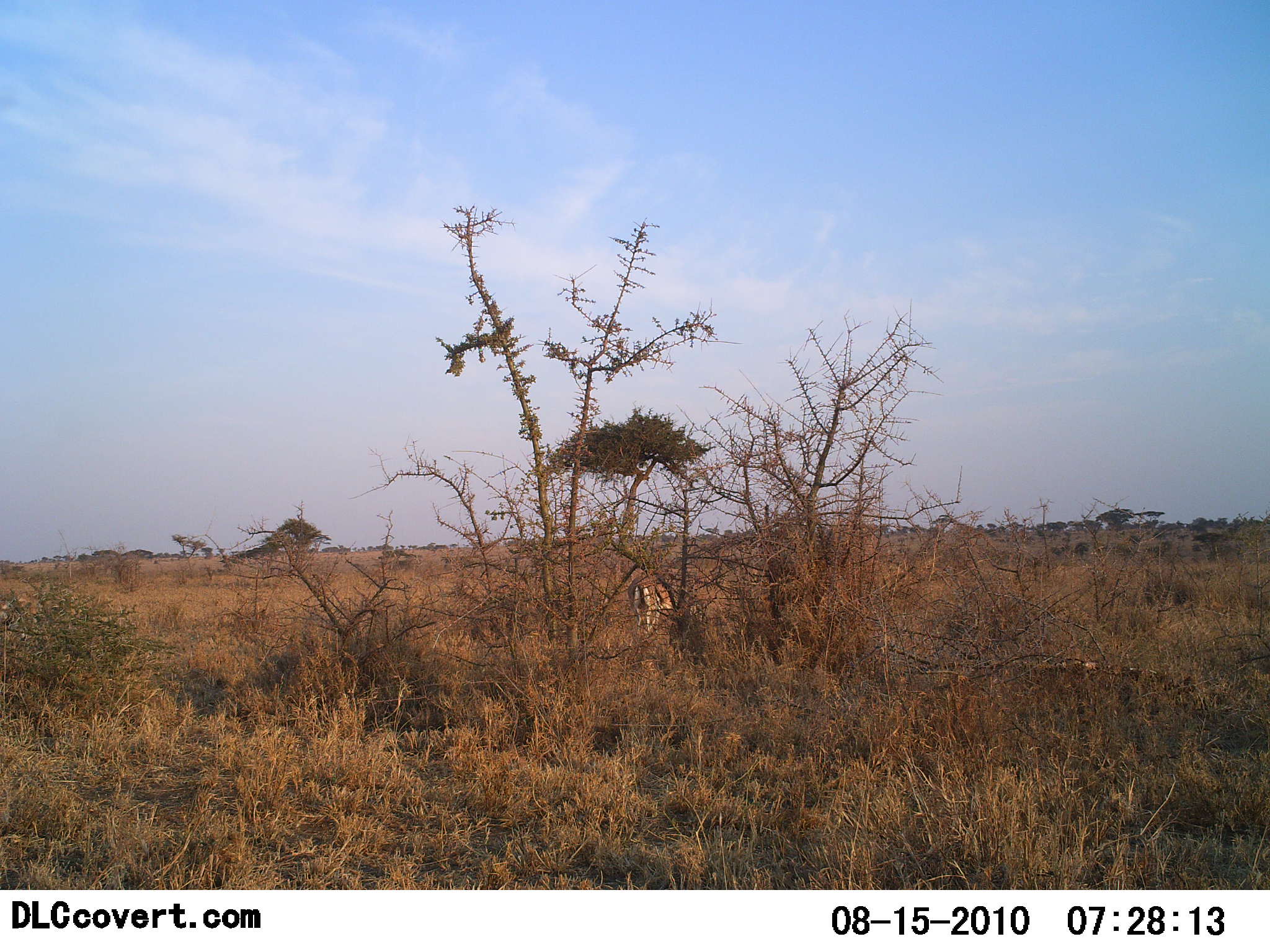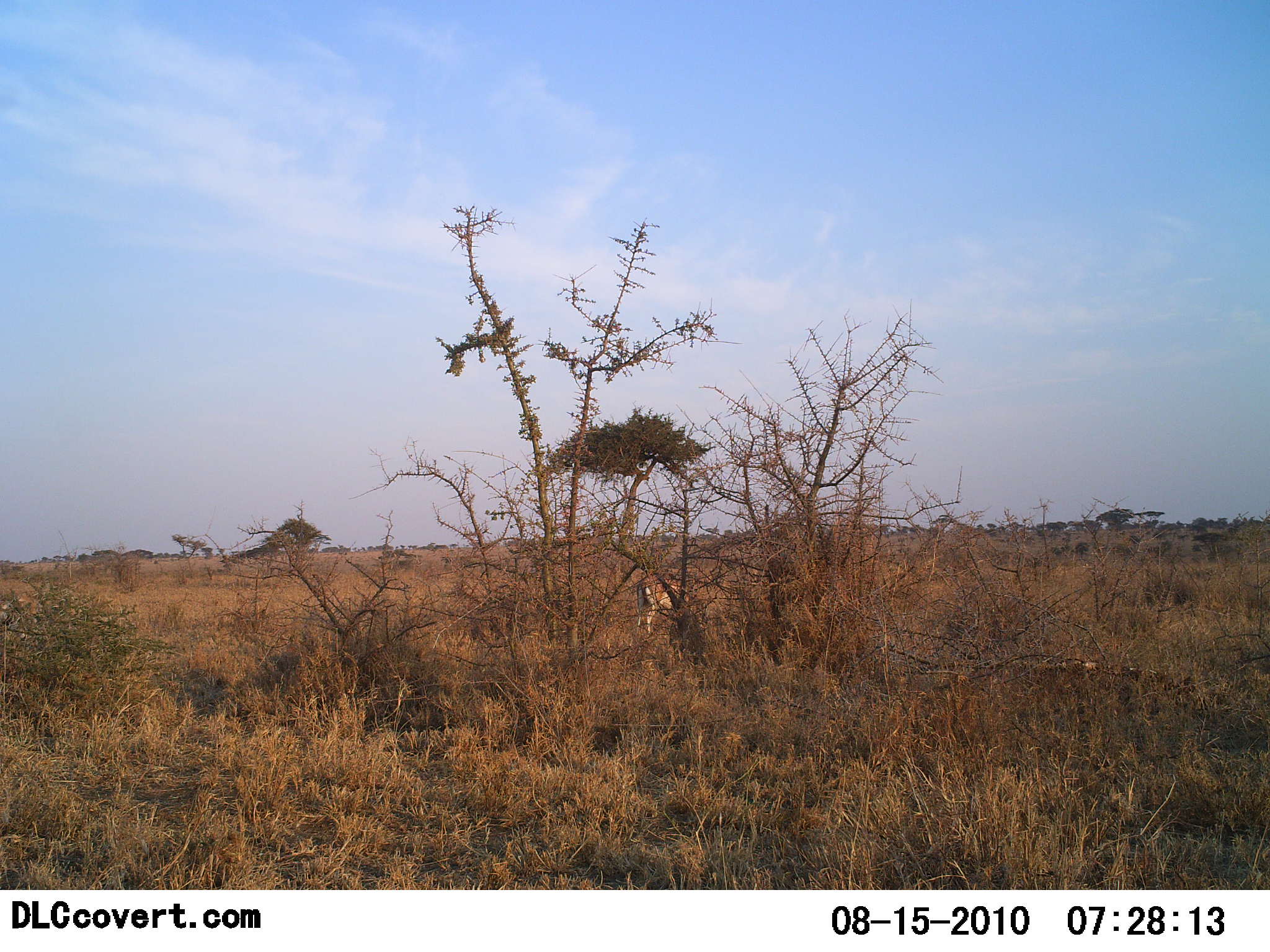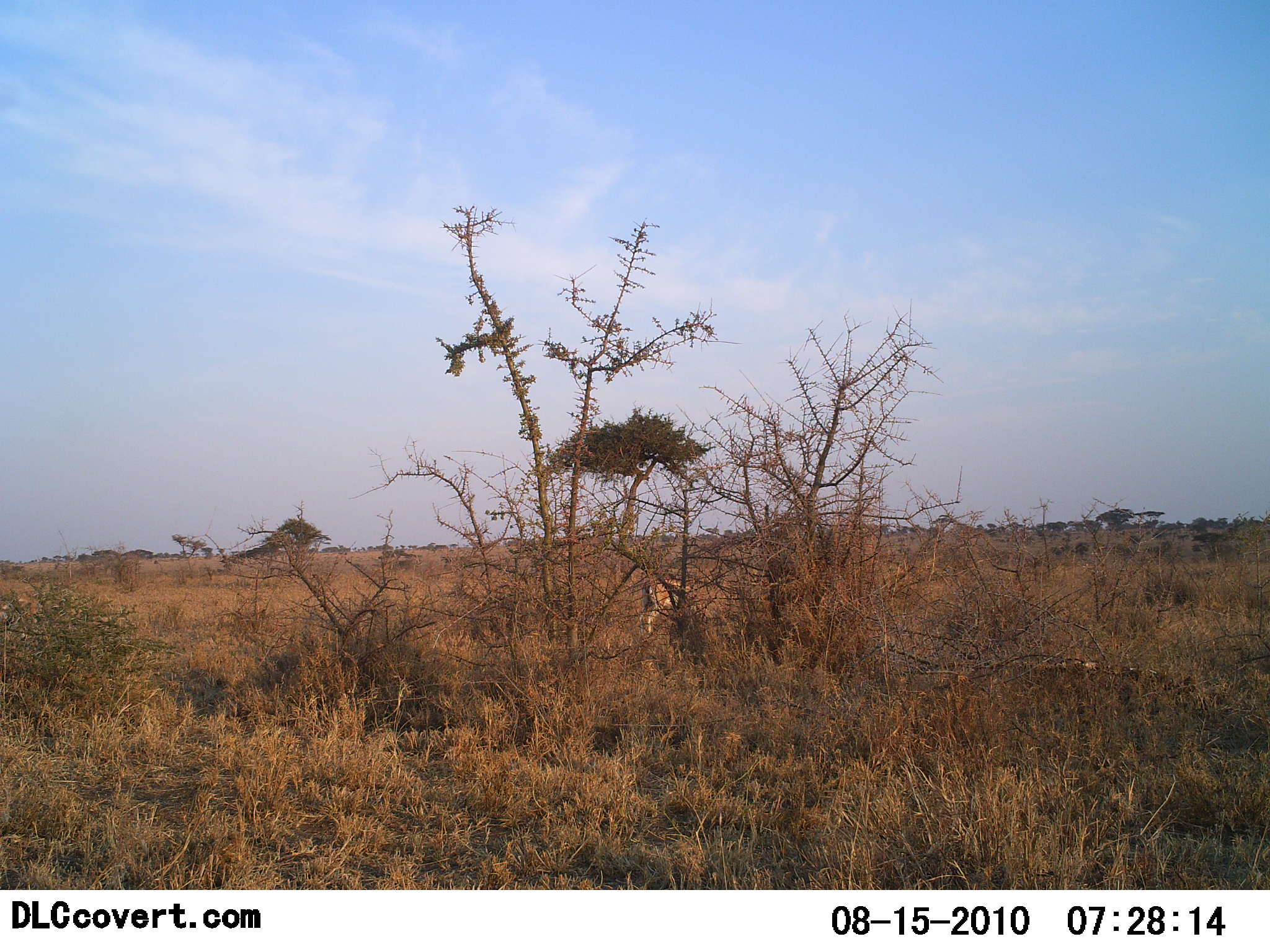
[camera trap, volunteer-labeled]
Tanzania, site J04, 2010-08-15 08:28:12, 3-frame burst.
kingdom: Animalia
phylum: Chordata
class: Mammalia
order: Artiodactyla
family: Bovidae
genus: Eudorcas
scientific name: Eudorcas thomsonii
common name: thomson's gazelle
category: gazellethomsons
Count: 1.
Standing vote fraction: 46%.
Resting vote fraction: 0%.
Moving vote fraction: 23%.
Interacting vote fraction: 0%.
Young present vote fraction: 0%.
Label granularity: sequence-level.